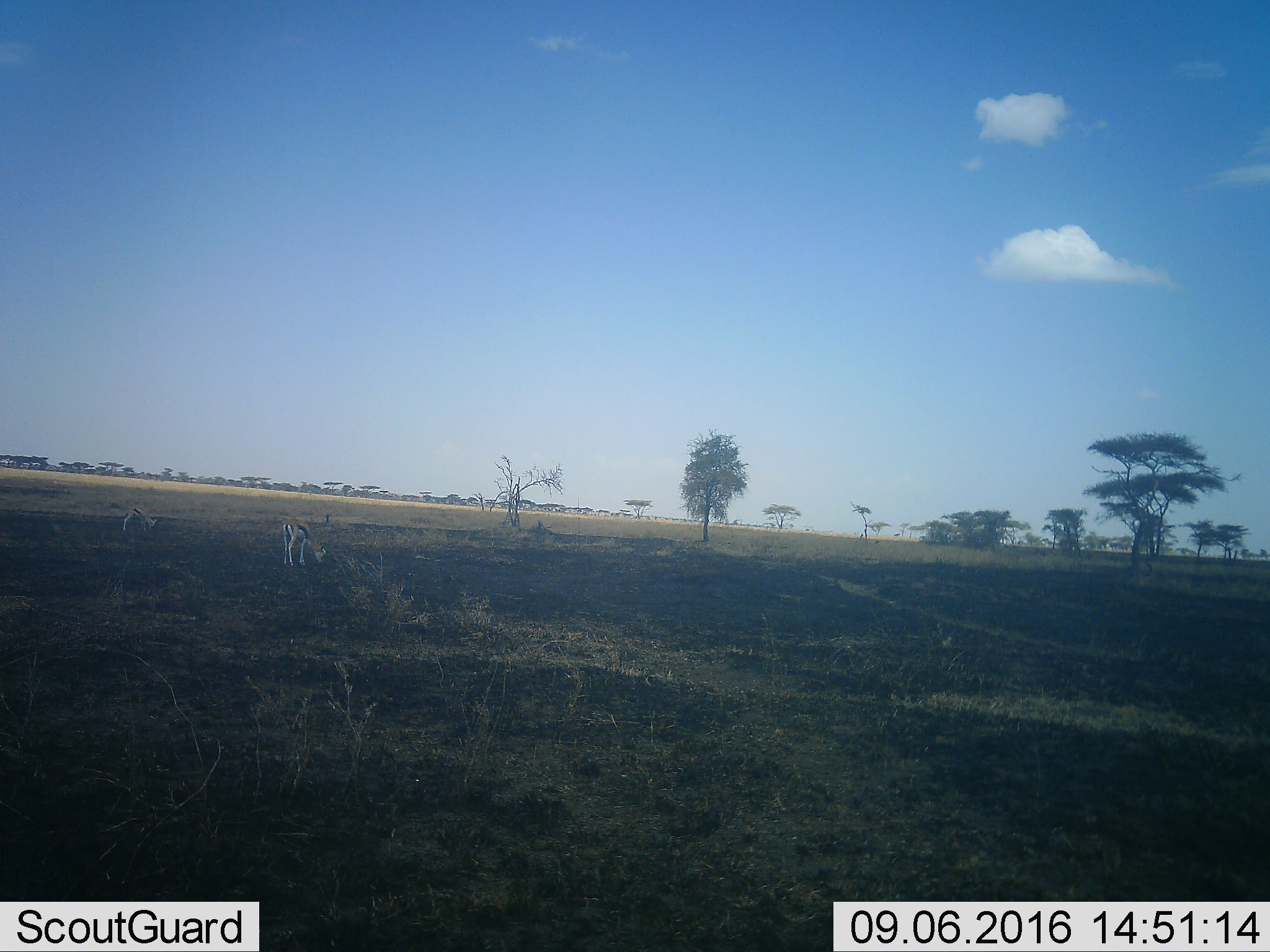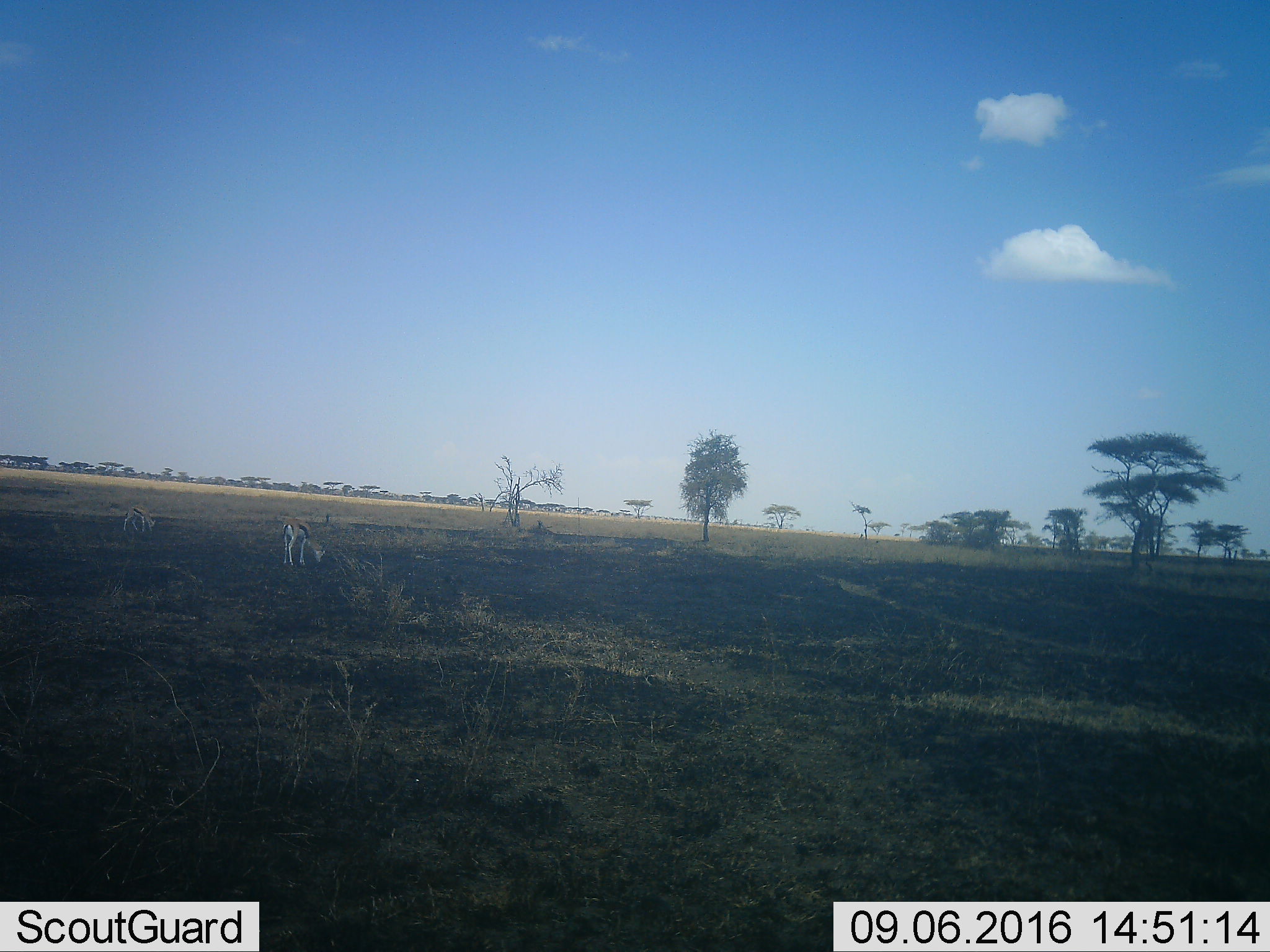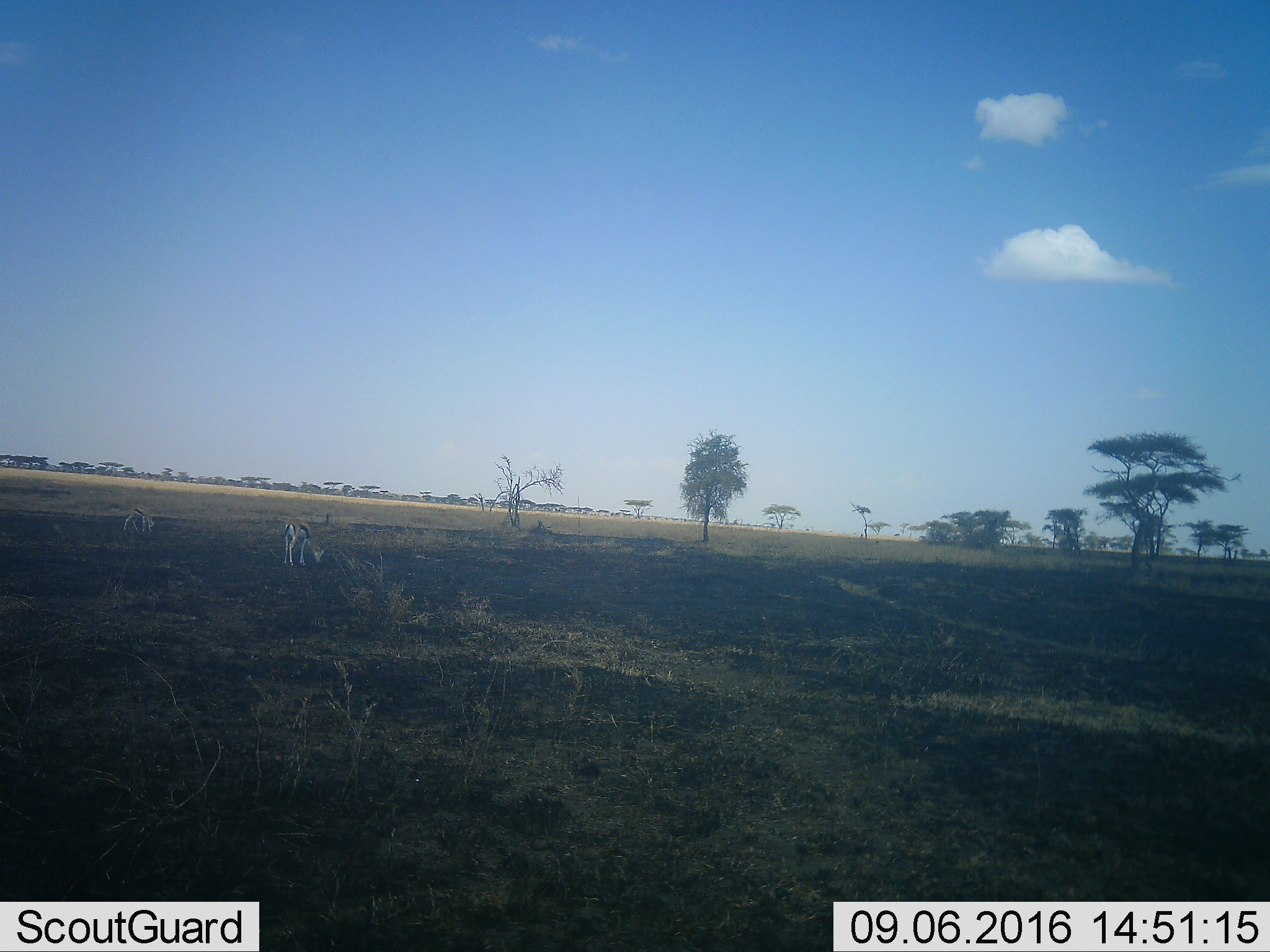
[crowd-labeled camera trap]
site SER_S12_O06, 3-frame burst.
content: unidentified animal